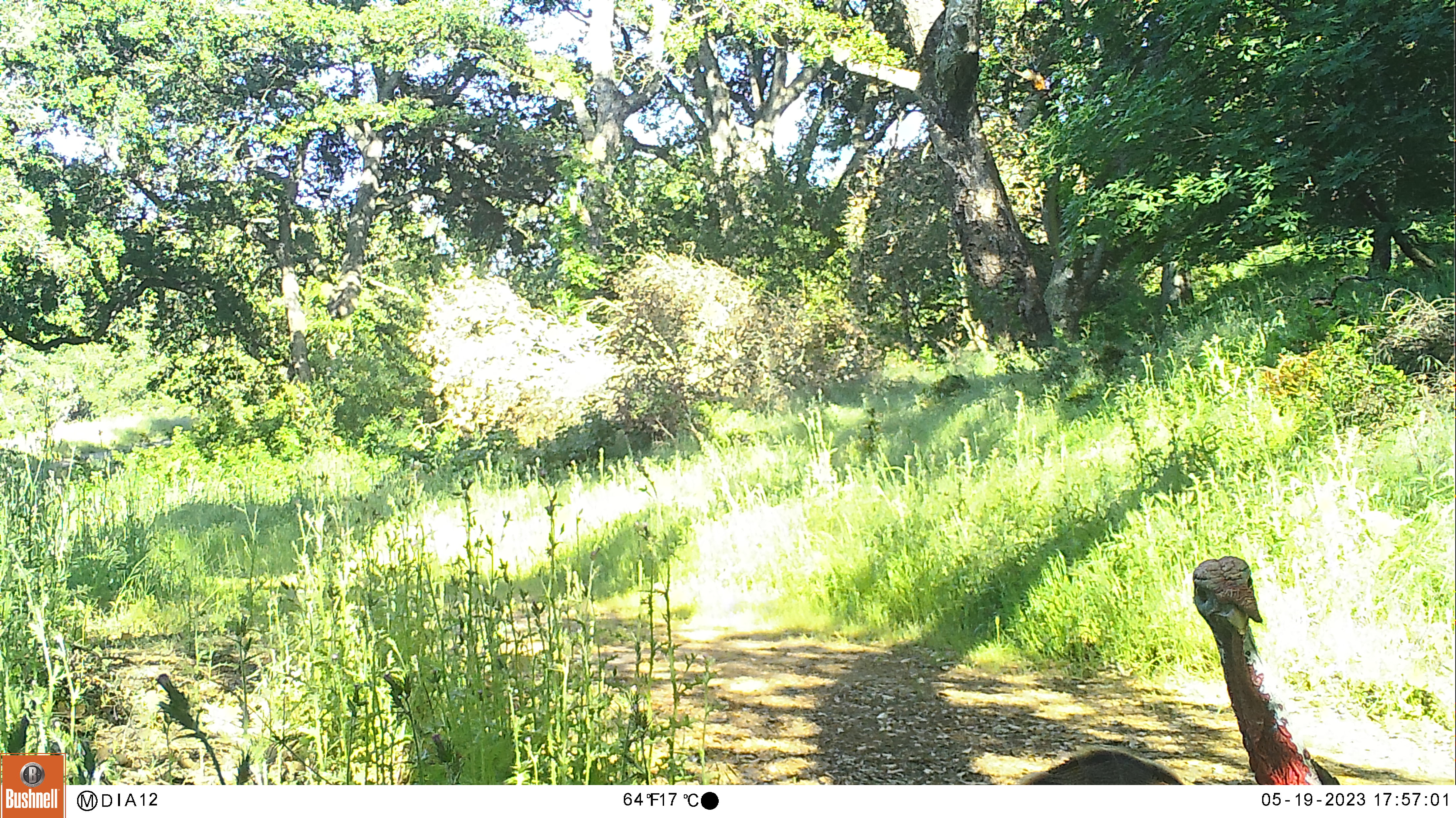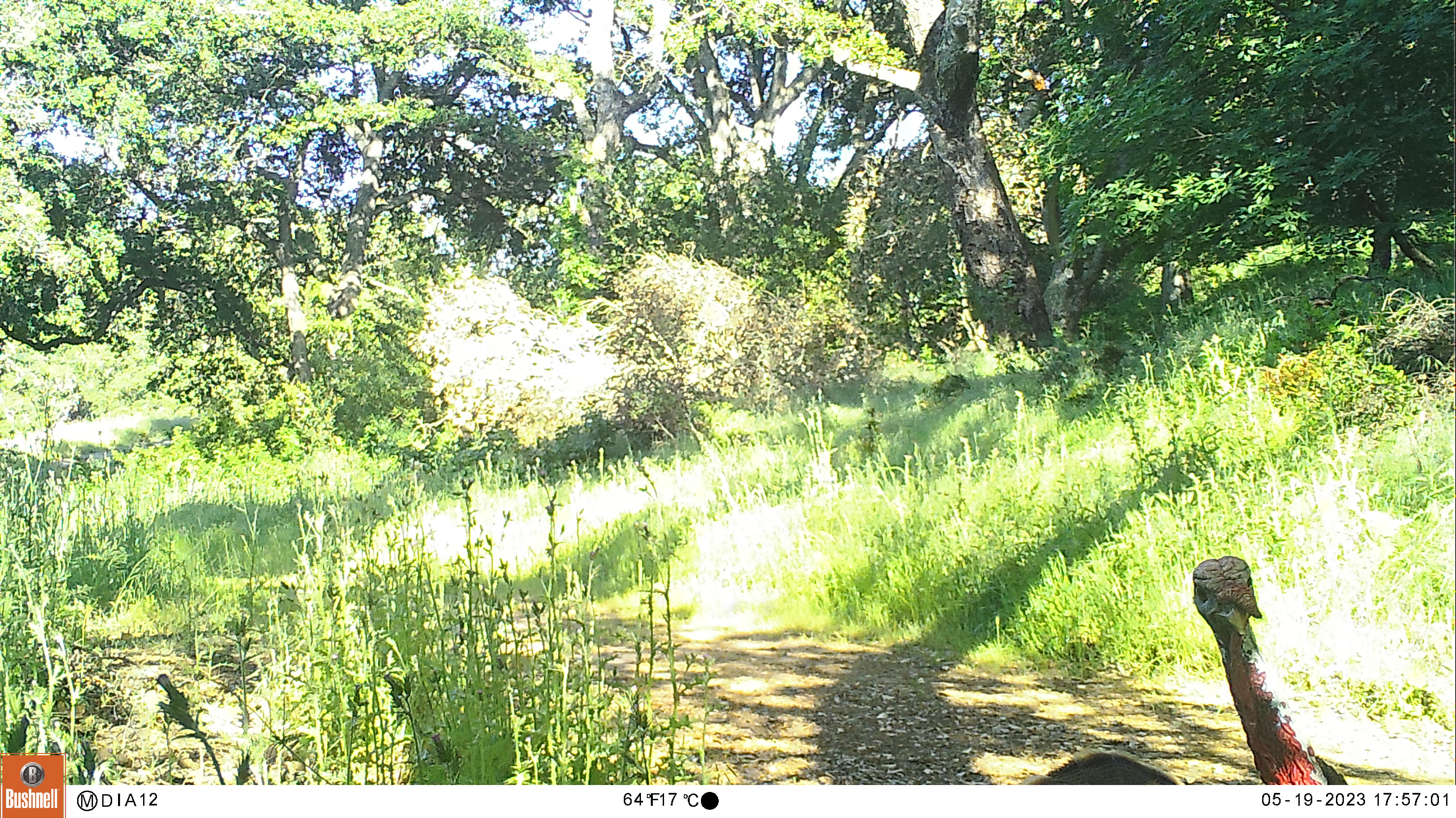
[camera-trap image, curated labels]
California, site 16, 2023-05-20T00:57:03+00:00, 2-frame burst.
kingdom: Animalia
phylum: Chordata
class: Aves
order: Galliformes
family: Phasianidae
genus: Meleagris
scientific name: Meleagris gallopavo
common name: turkey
Turkey (Meleagris gallopavo).